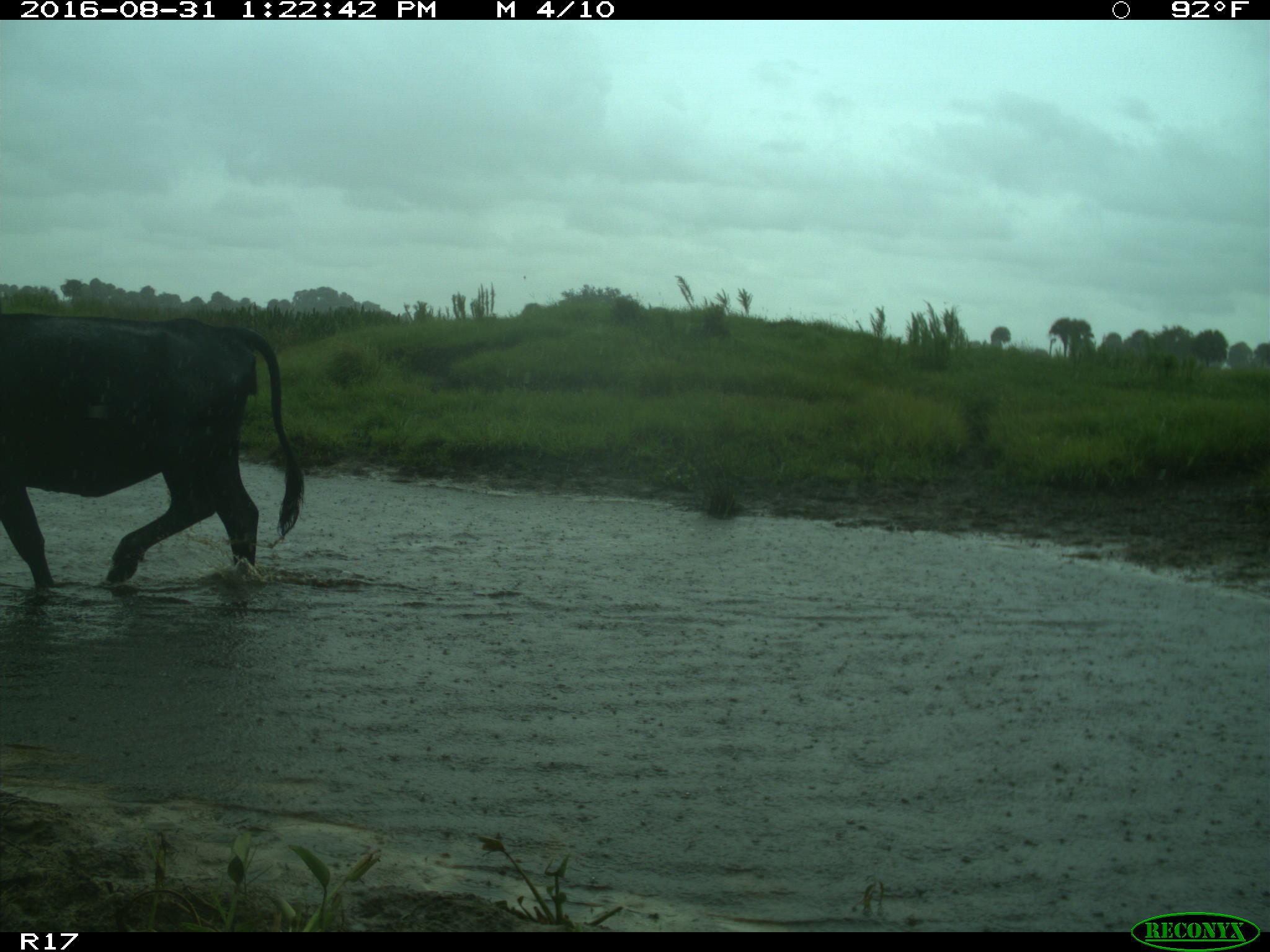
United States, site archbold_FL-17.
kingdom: Animalia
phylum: Chordata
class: Mammalia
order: Artiodactyla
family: Bovidae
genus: Bos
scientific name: Bos taurus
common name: domestic cow